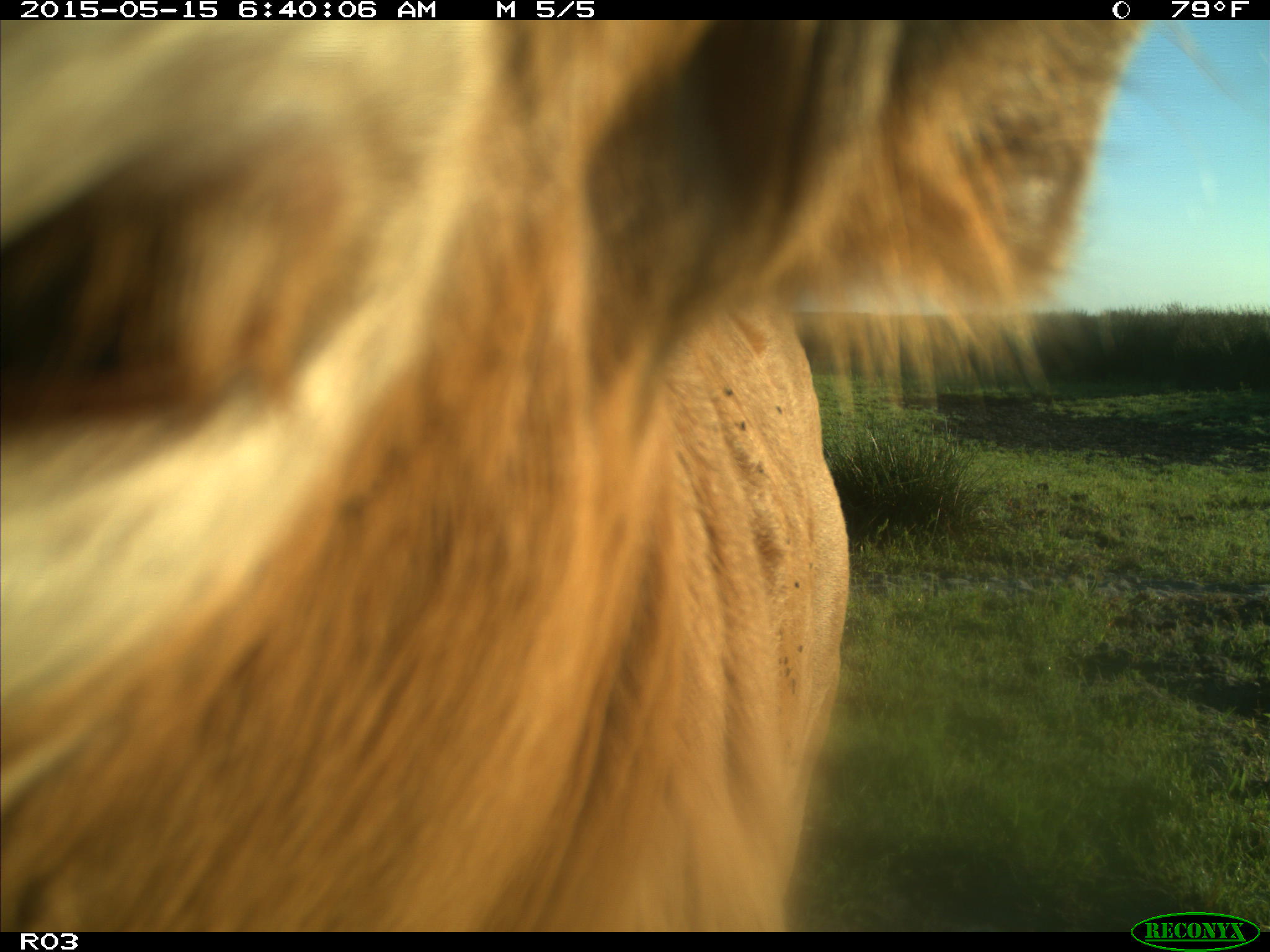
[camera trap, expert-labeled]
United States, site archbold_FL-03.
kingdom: Animalia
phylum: Chordata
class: Mammalia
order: Artiodactyla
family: Bovidae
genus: Bos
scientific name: Bos taurus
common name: domestic cow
Bos taurus (domestic cow).